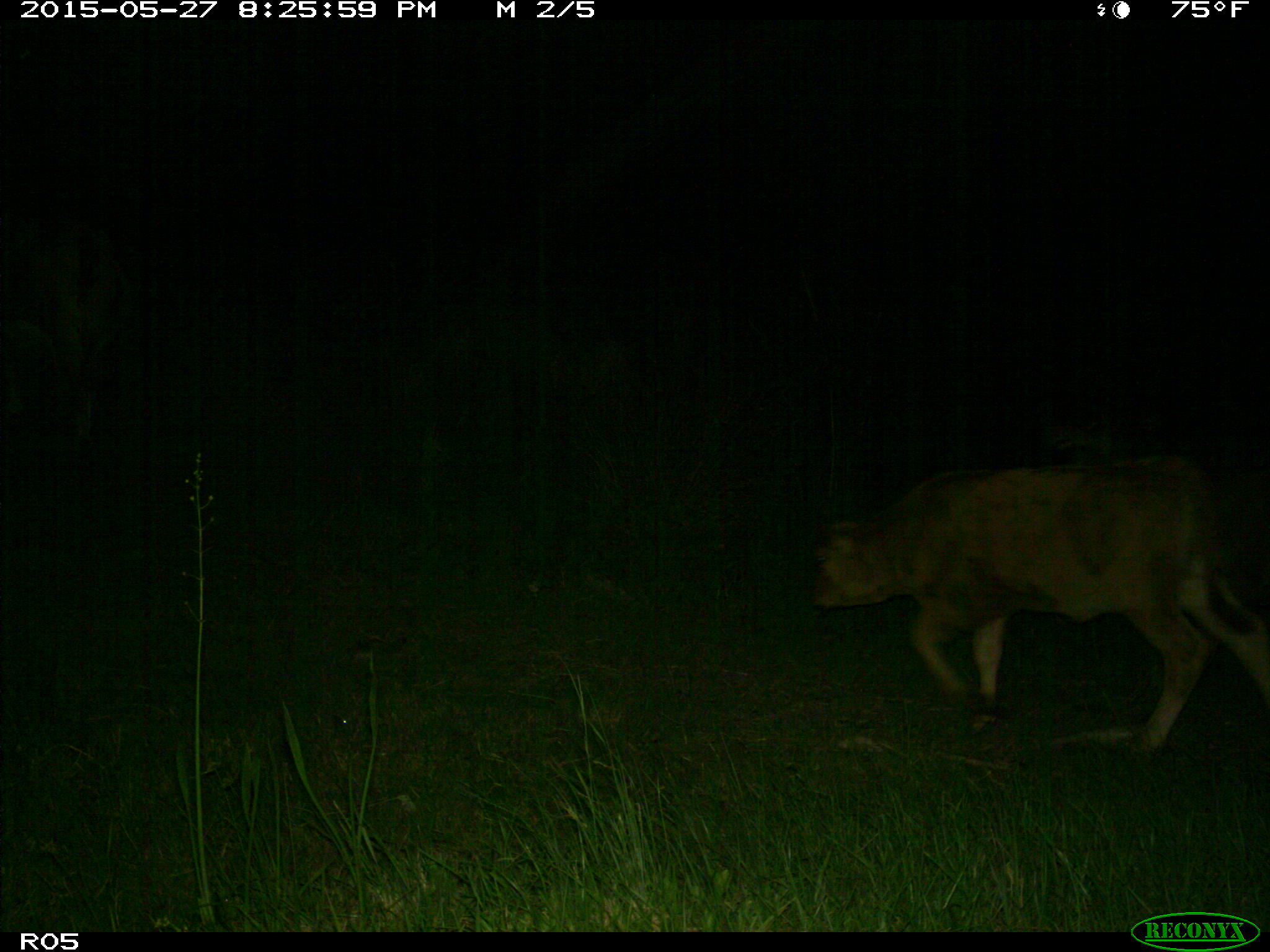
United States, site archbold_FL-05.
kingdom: Animalia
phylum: Chordata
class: Mammalia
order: Artiodactyla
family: Bovidae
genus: Bos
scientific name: Bos taurus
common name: domestic cow